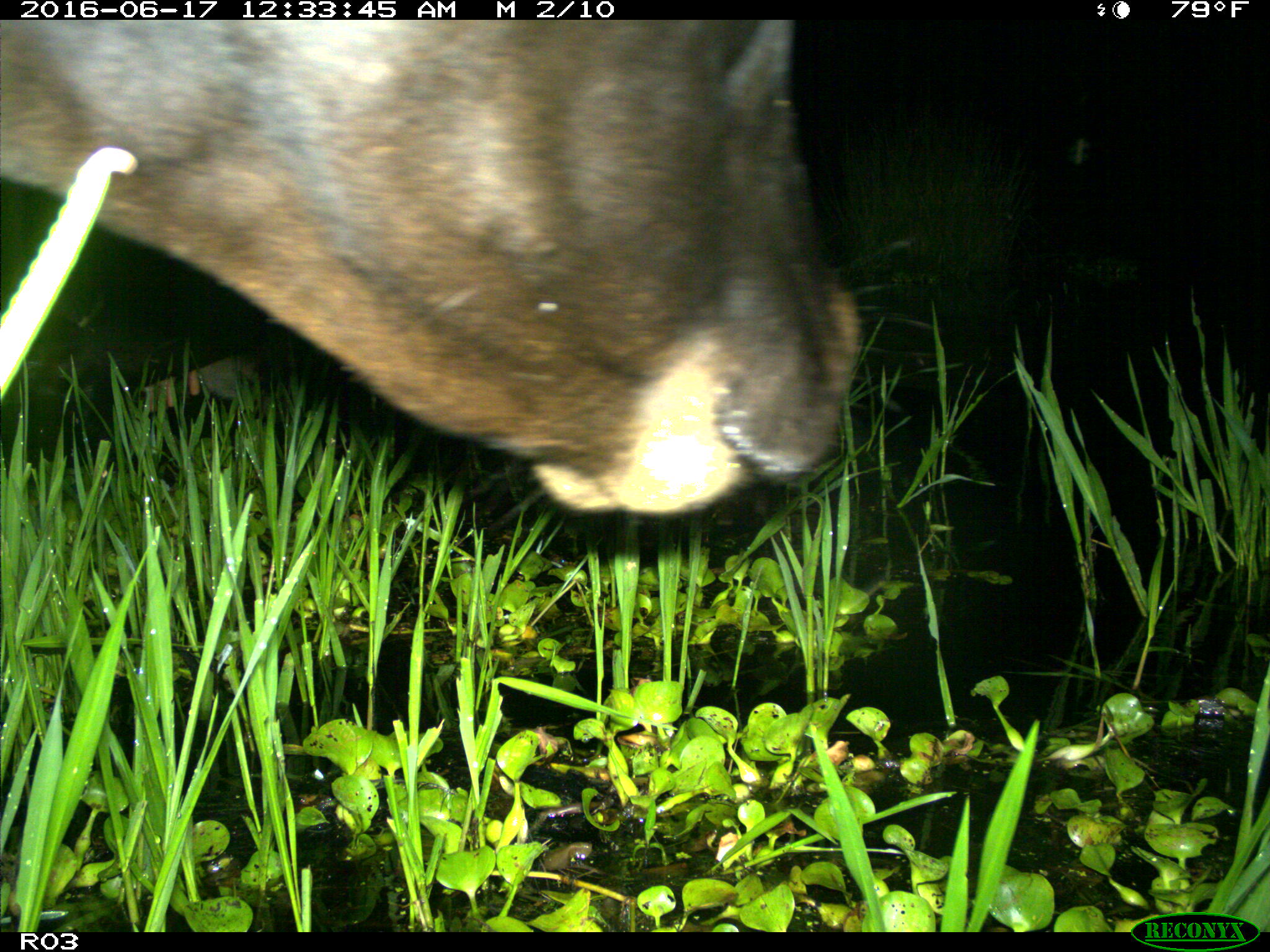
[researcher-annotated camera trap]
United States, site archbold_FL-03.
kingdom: Animalia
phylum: Chordata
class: Mammalia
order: Artiodactyla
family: Bovidae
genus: Bos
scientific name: Bos taurus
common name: domestic cow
Bos taurus (domestic cow).